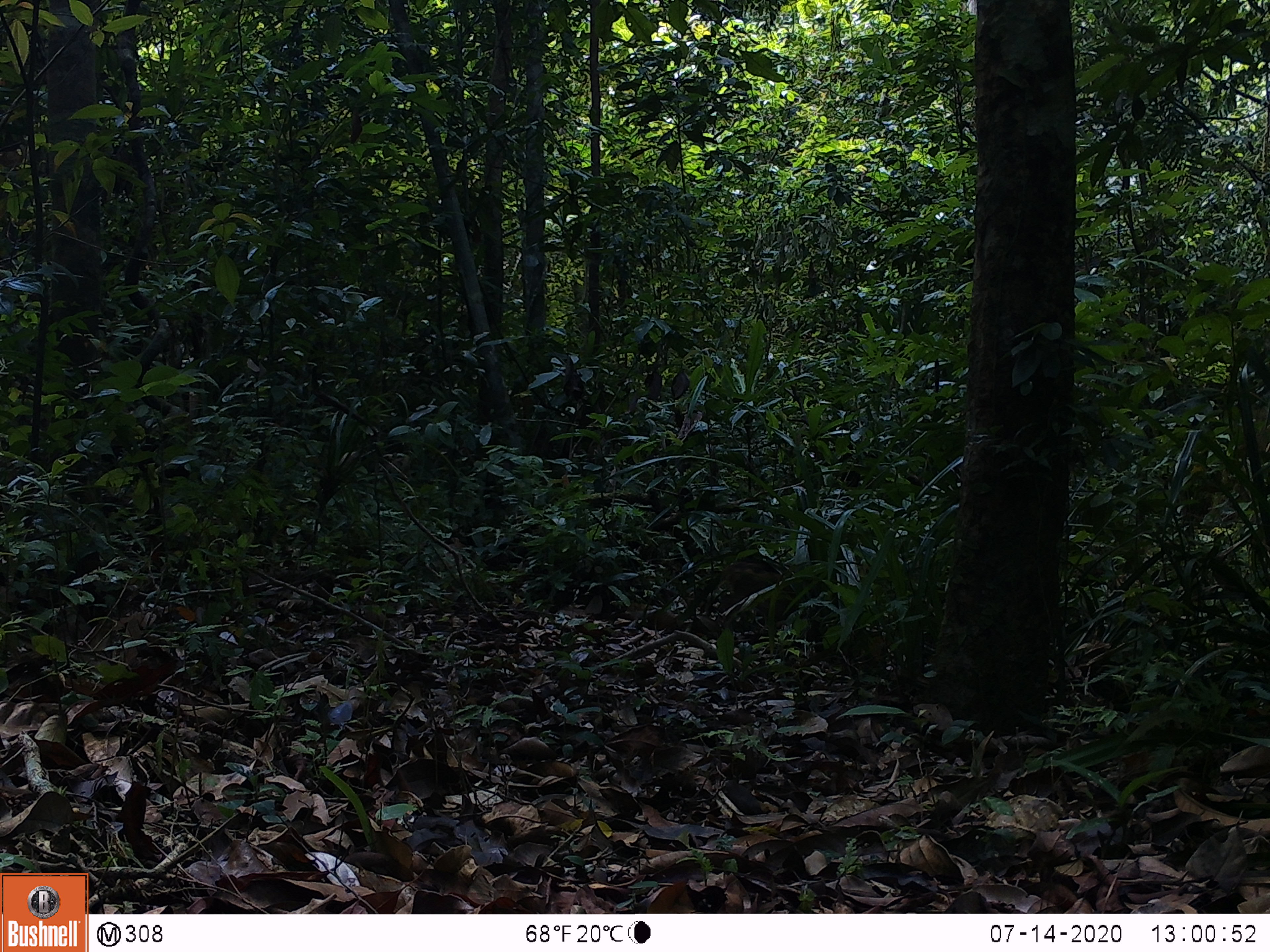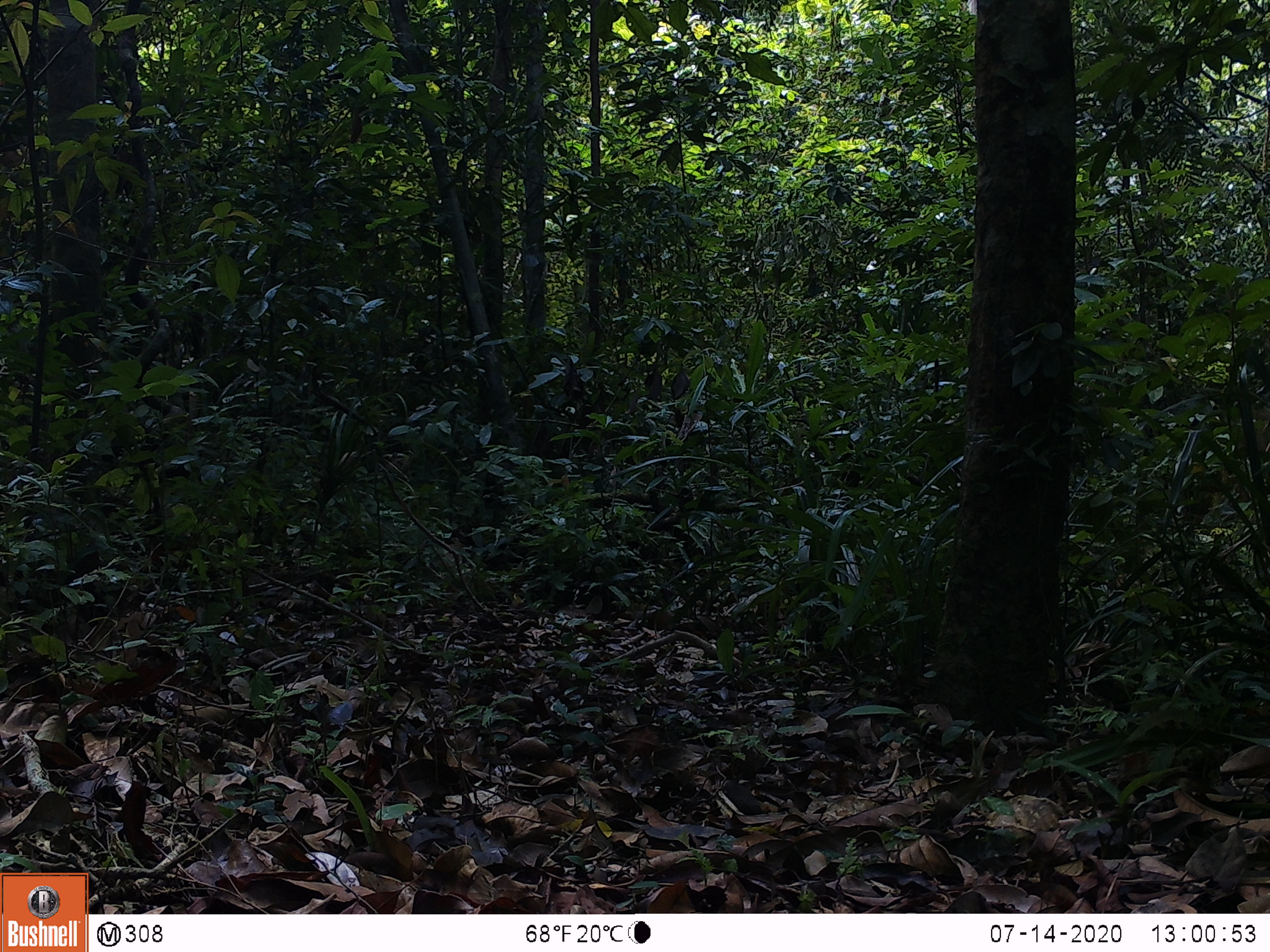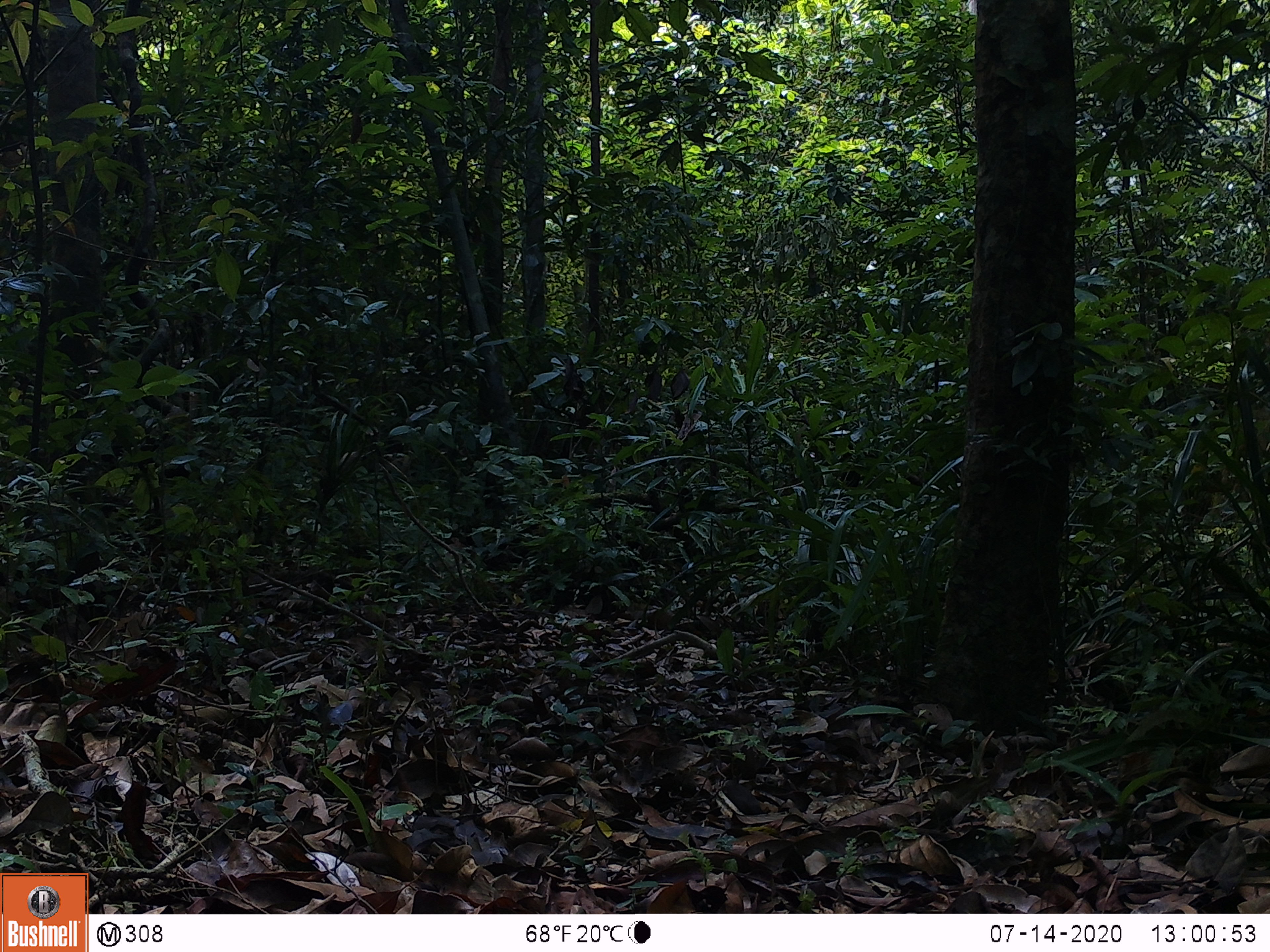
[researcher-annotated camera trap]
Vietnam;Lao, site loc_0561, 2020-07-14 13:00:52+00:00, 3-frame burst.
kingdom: Animalia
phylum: Chordata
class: Mammalia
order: Artiodactyla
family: Suidae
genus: Sus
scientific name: Sus scrofa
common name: eurasian wild pig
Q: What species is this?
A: Eurasian wild pig (Sus scrofa).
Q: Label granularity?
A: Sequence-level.